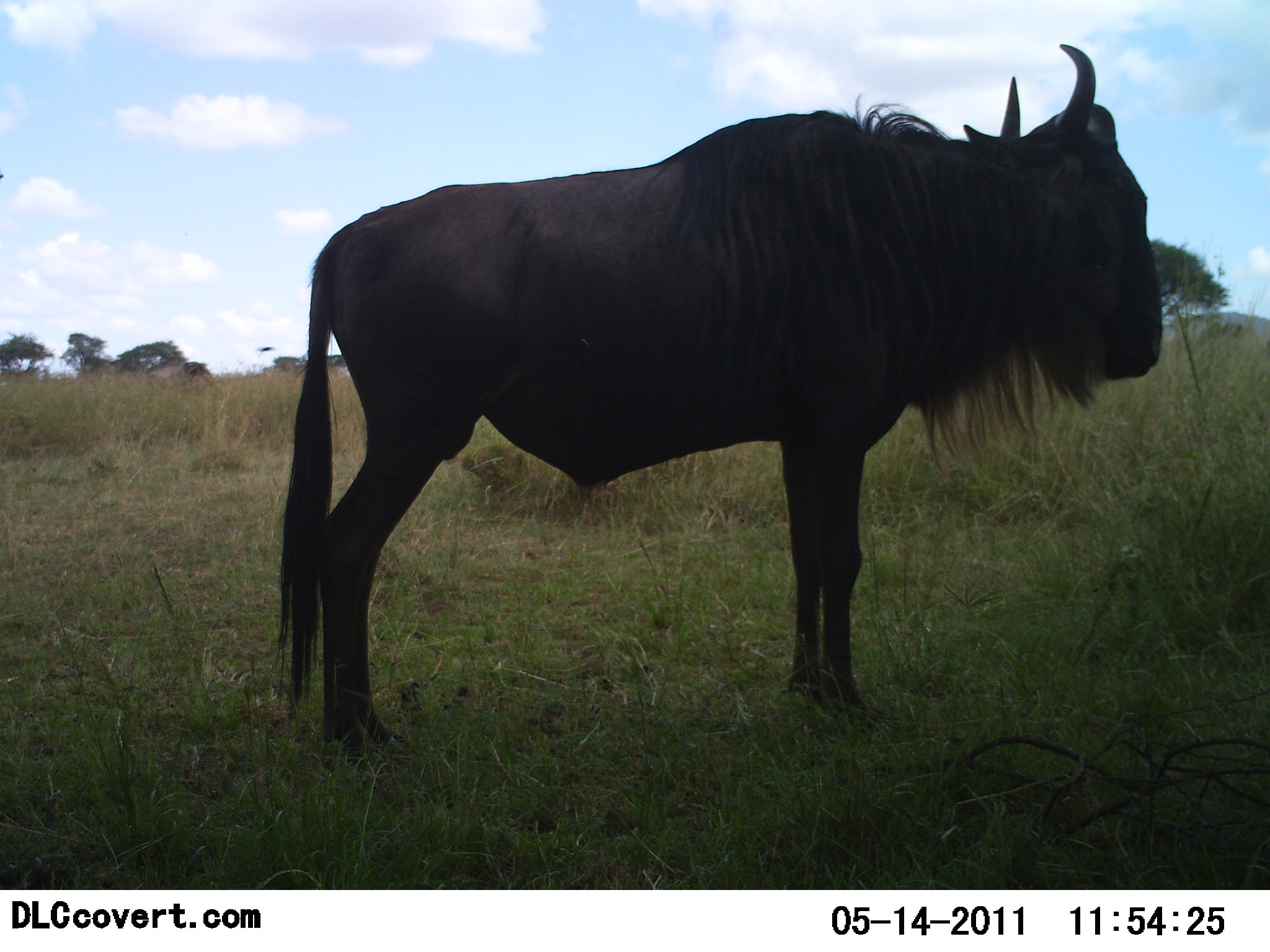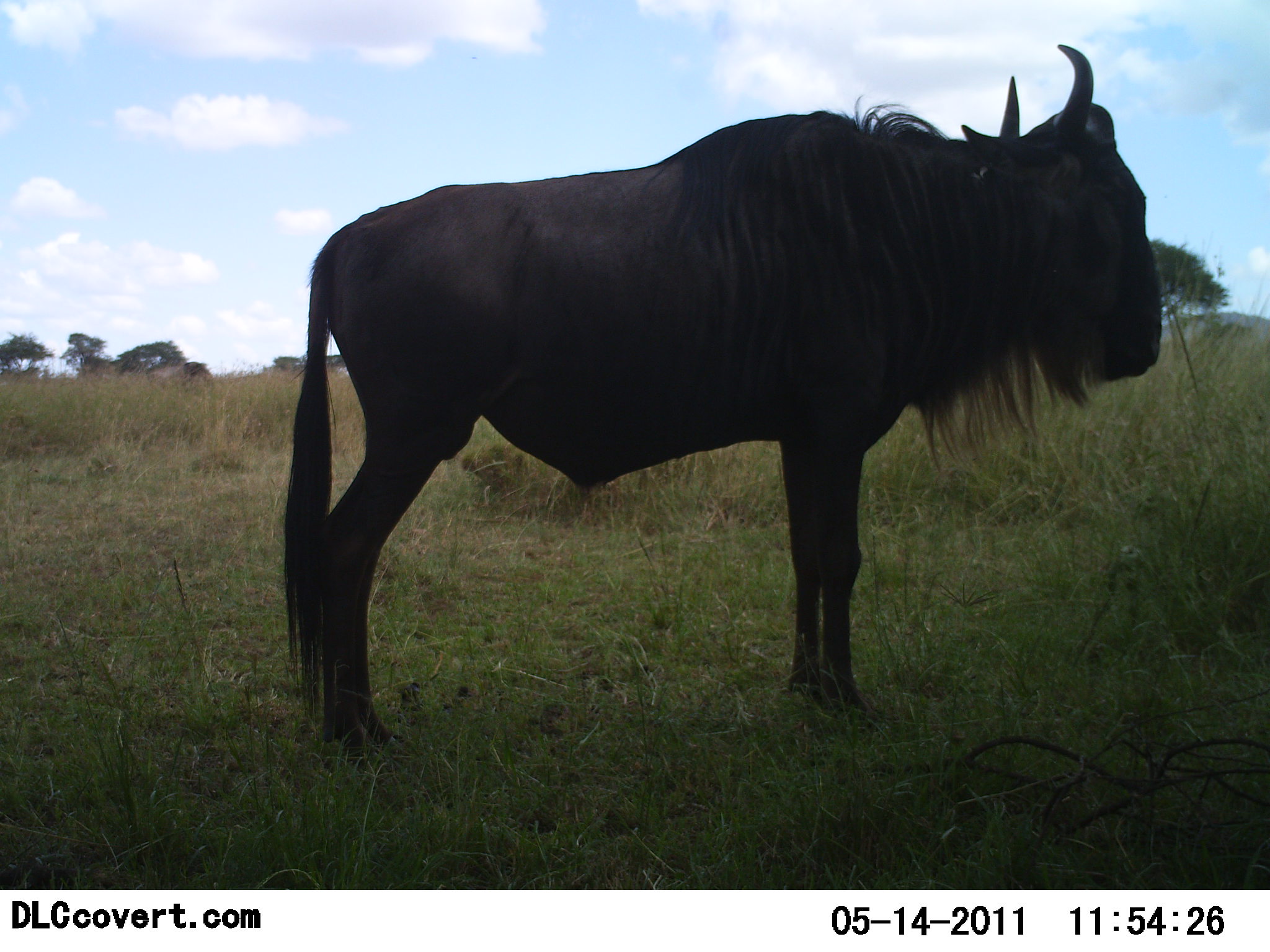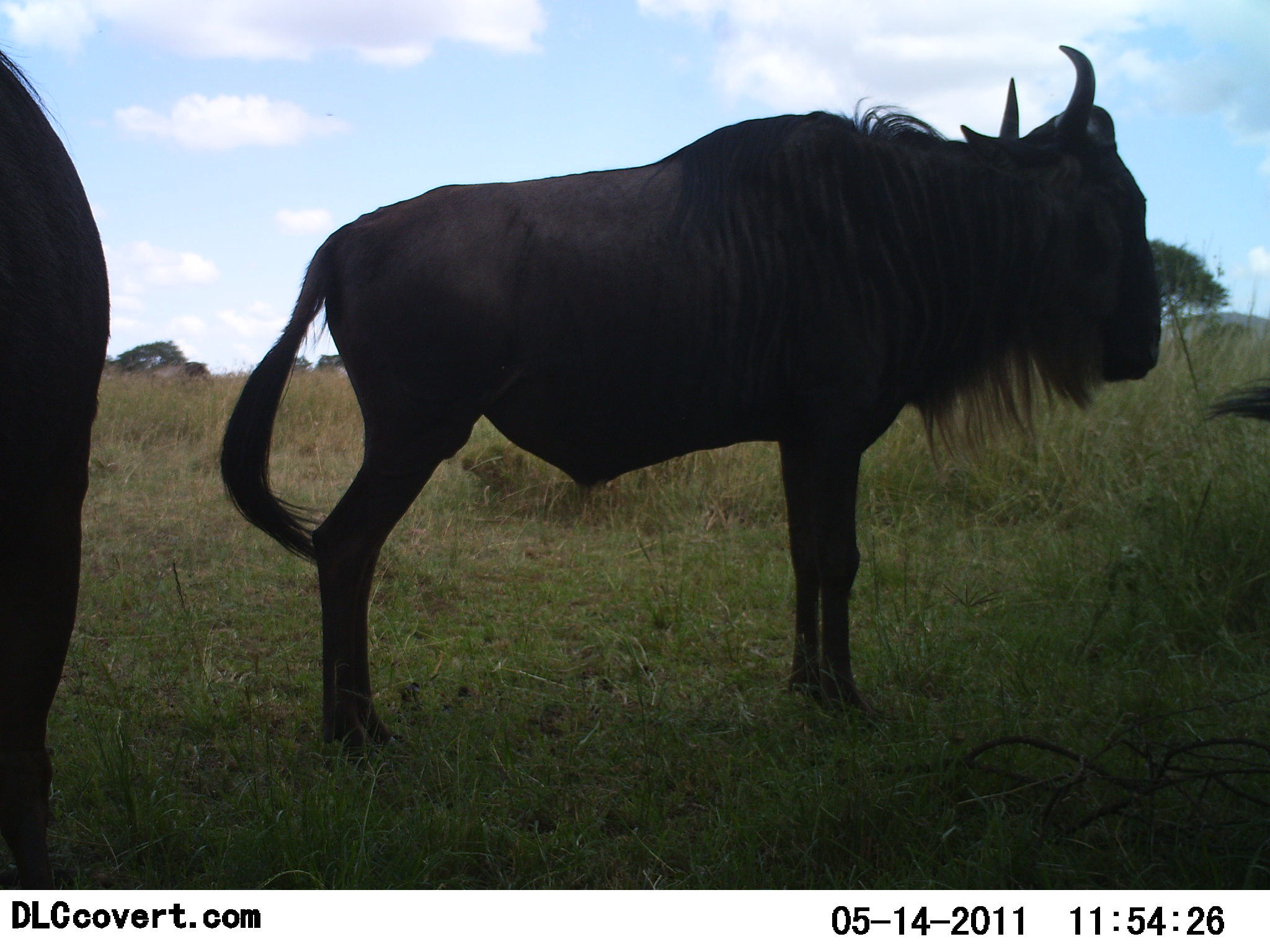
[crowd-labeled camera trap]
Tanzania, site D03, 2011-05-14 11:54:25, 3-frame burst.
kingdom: Animalia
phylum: Chordata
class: Mammalia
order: Artiodactyla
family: Bovidae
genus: Connochaetes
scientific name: Connochaetes taurinus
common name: blue wildebeest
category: wildebeest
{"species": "wildebeest (blue wildebeest) (Connochaetes taurinus)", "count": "3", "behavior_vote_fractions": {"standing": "100%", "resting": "7%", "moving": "14%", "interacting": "0%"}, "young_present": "0%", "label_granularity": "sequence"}